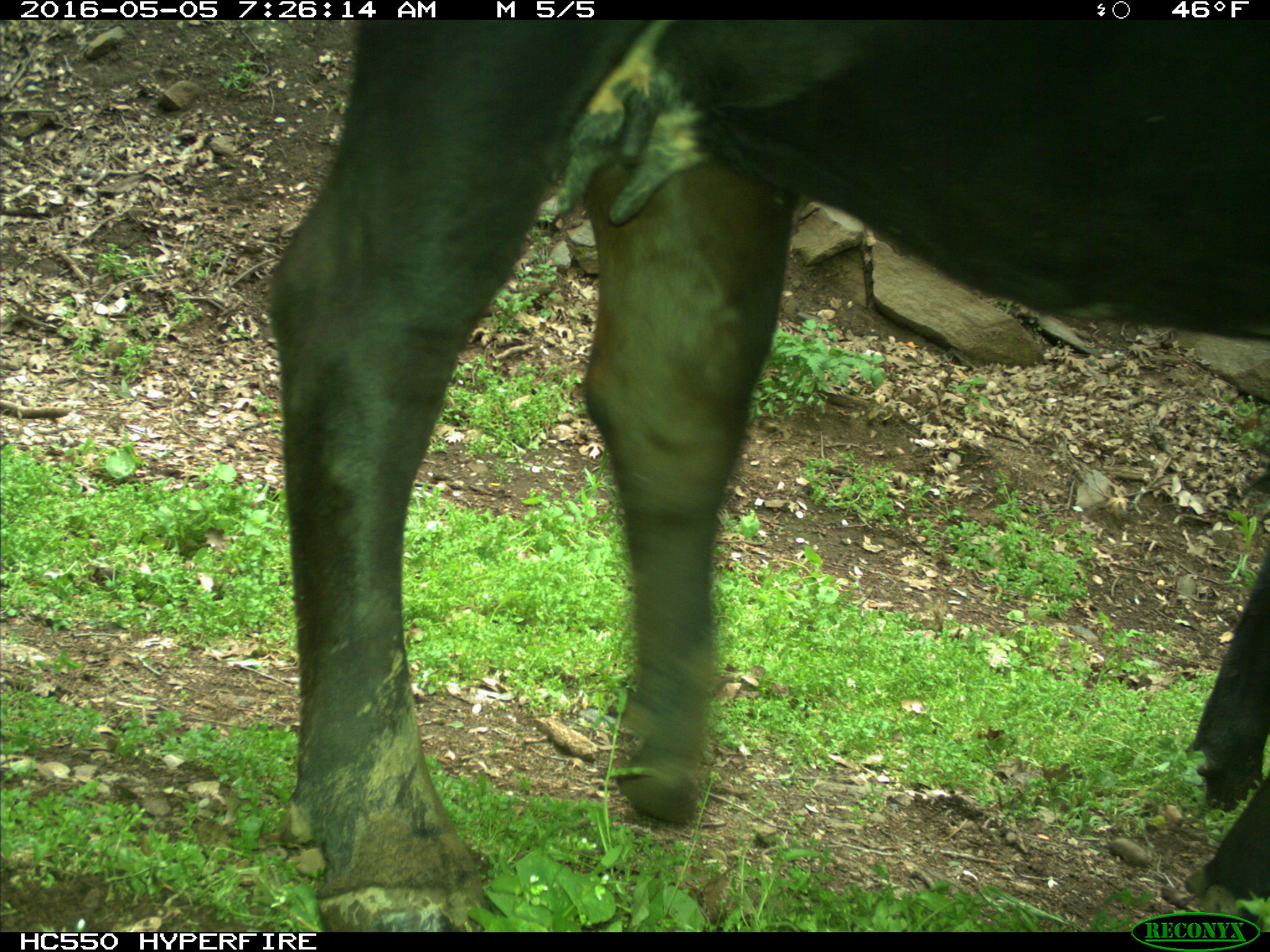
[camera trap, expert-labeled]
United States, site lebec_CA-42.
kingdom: Animalia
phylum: Chordata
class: Mammalia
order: Artiodactyla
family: Bovidae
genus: Bos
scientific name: Bos taurus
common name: domestic cow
Bos taurus (domestic cow).